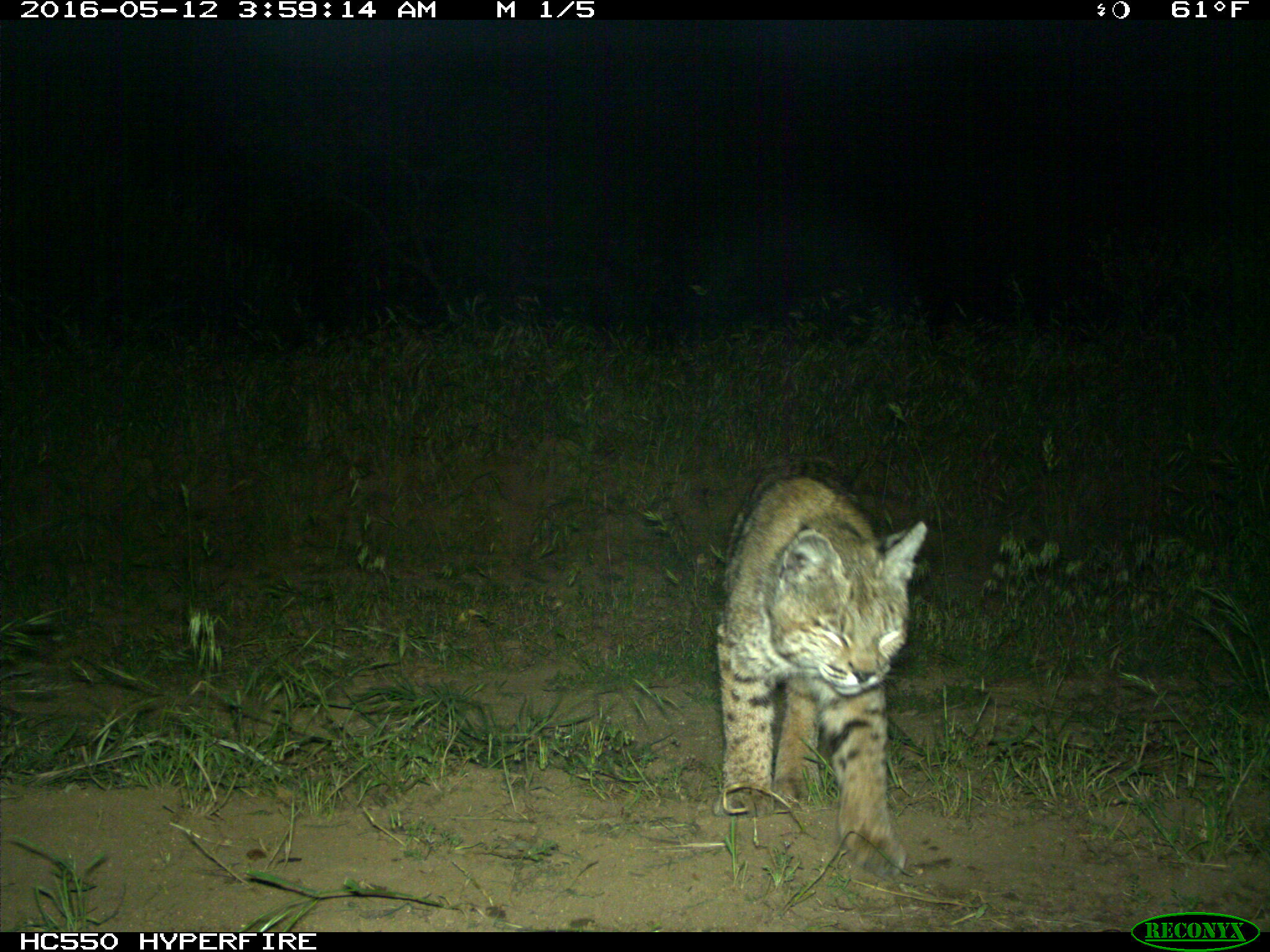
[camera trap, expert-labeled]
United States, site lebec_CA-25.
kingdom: Animalia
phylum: Chordata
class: Mammalia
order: Carnivora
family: Felidae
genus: Lynx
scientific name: Lynx rufus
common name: bobcat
Lynx rufus (bobcat).